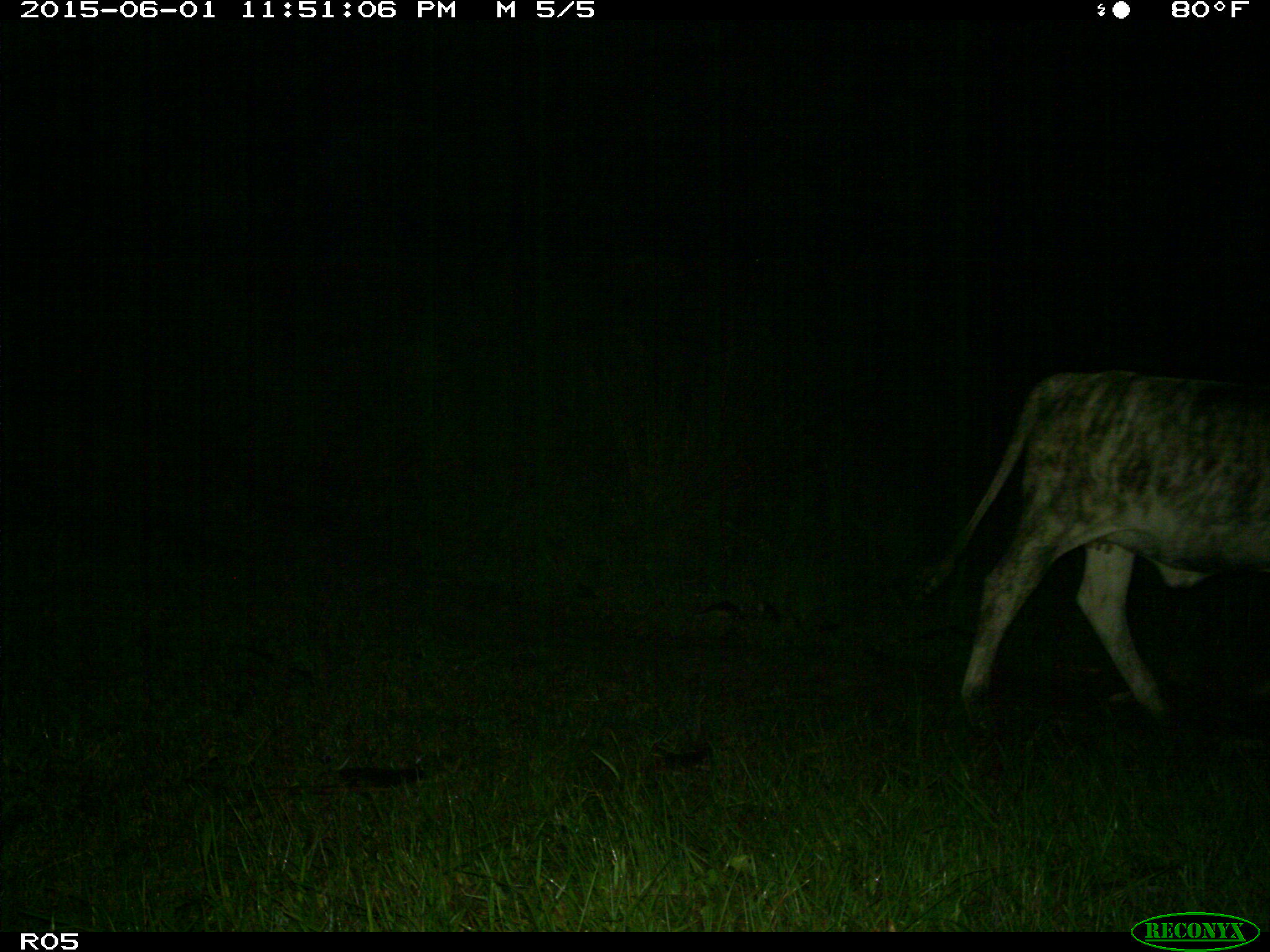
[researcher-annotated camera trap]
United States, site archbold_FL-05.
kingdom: Animalia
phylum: Chordata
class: Mammalia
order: Artiodactyla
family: Bovidae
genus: Bos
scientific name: Bos taurus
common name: domestic cow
Bos taurus (domestic cow).